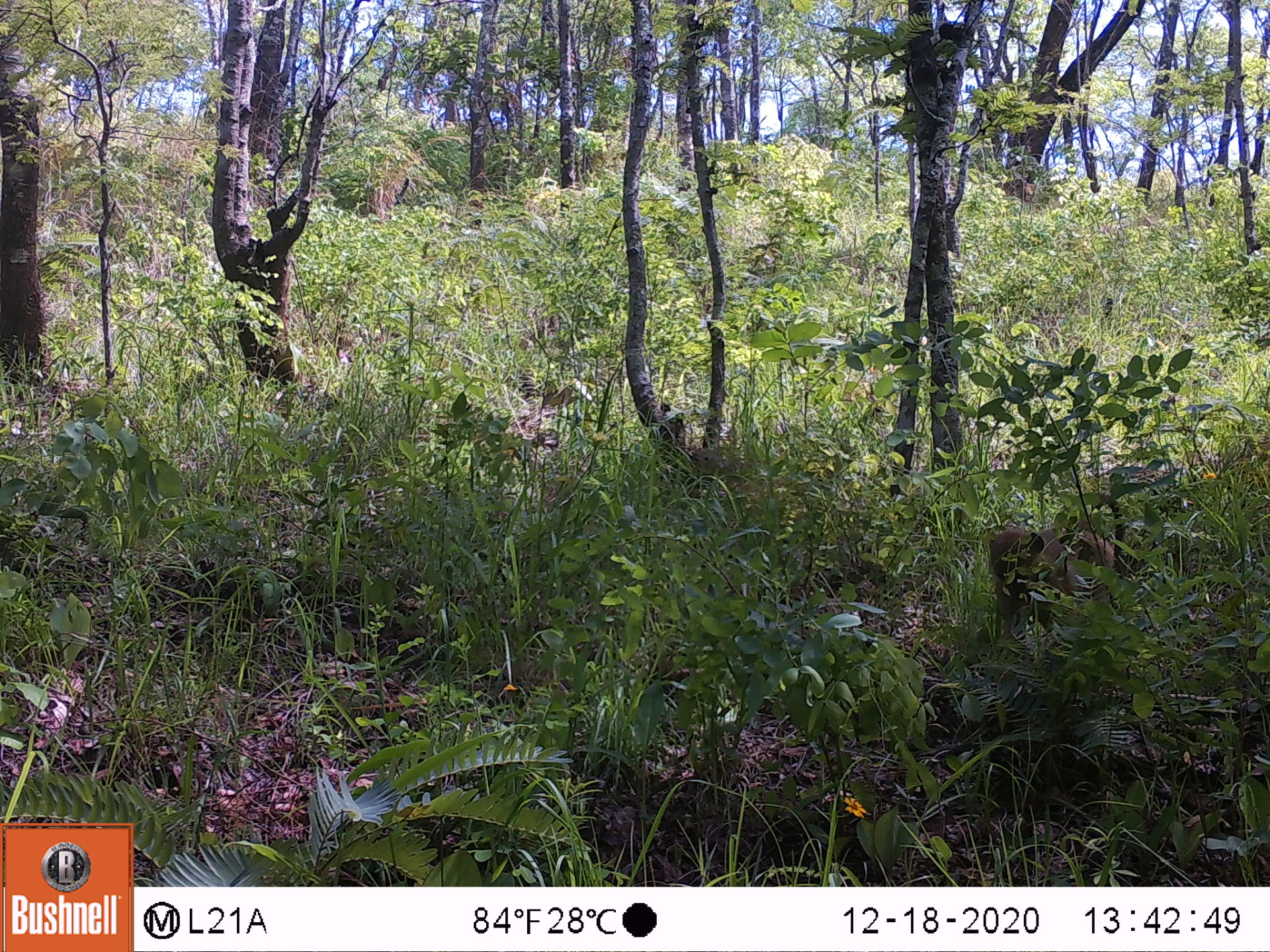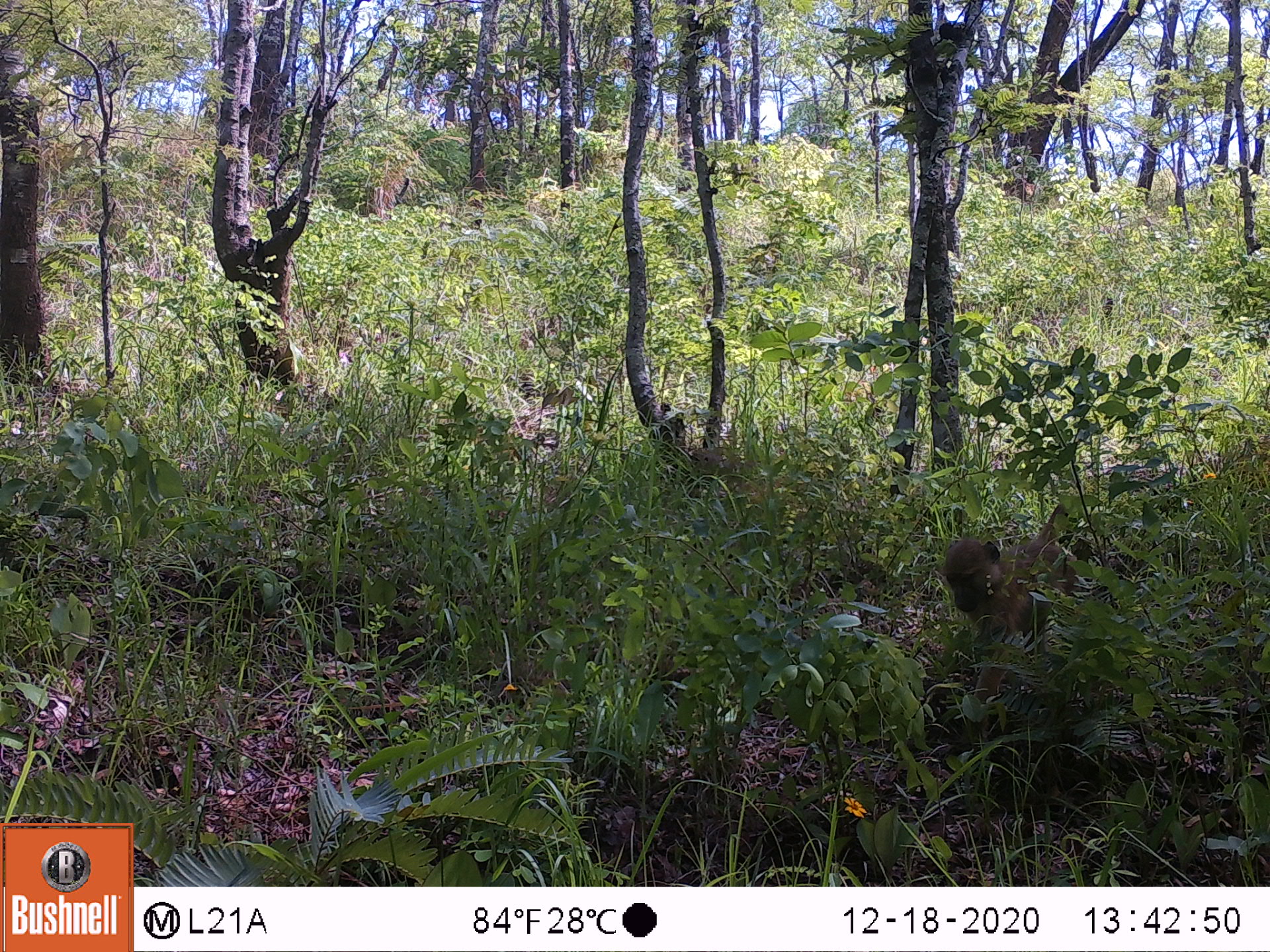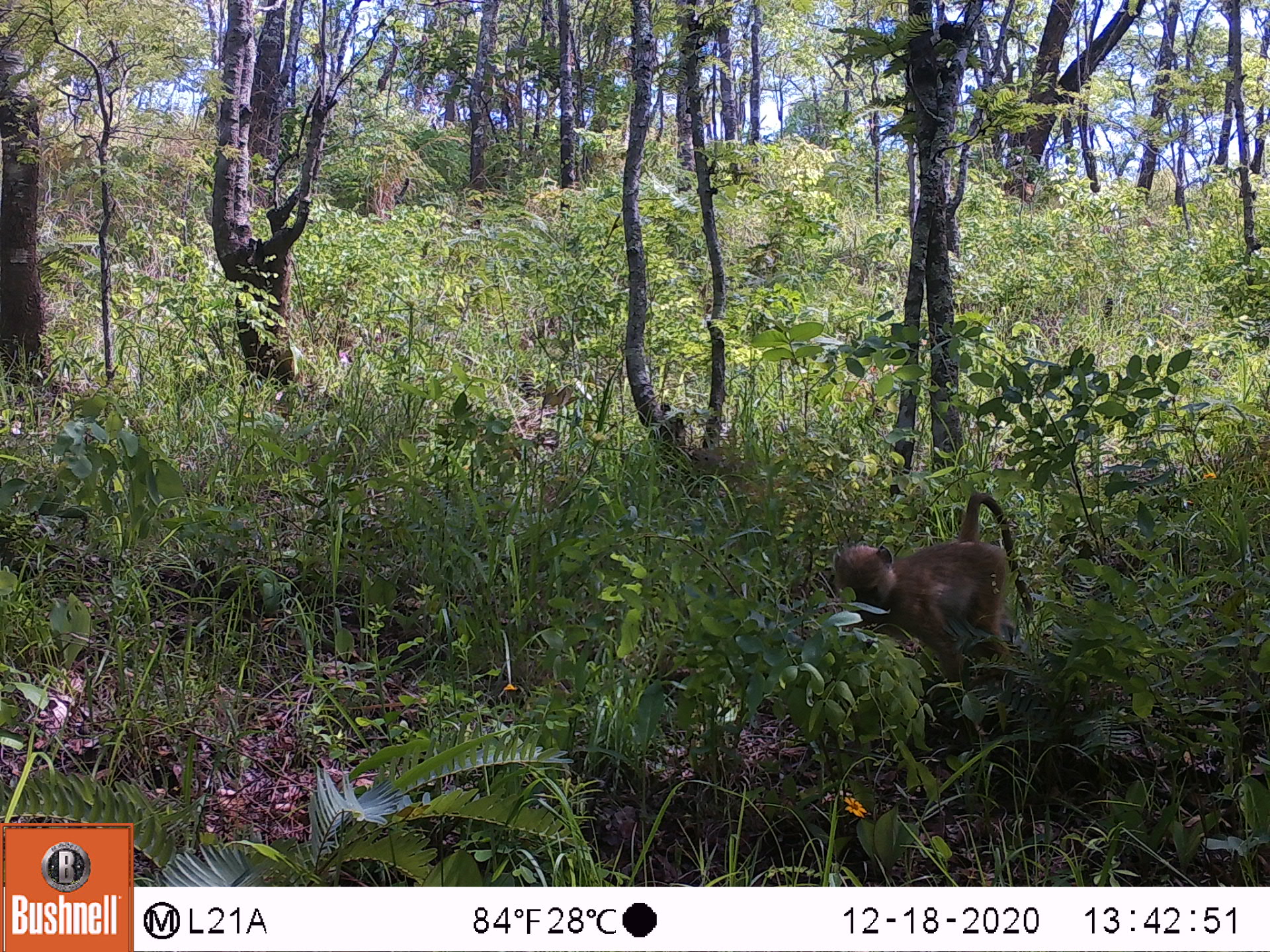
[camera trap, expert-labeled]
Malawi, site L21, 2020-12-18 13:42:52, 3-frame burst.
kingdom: Animalia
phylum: Chordata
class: Mammalia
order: Primates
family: Cercopithecidae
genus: Papio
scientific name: Papio cynocephalus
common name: yellow baboon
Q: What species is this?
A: Yellow baboon (Papio cynocephalus).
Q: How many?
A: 1.